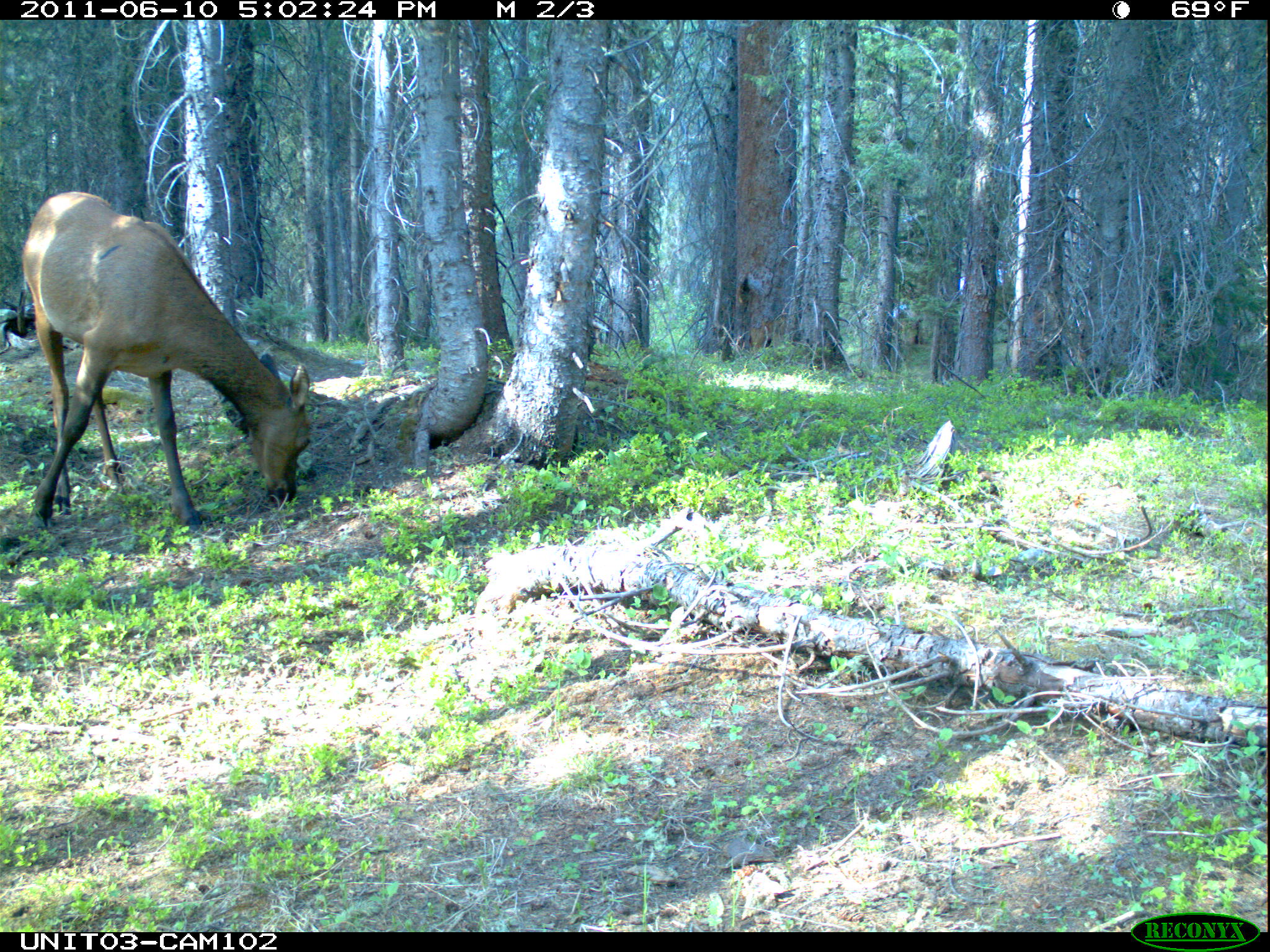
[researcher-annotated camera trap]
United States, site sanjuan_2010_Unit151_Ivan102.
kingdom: Animalia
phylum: Chordata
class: Mammalia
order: Artiodactyla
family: Cervidae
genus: Cervus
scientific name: Cervus elaphus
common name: red deer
Cervus elaphus (red deer).